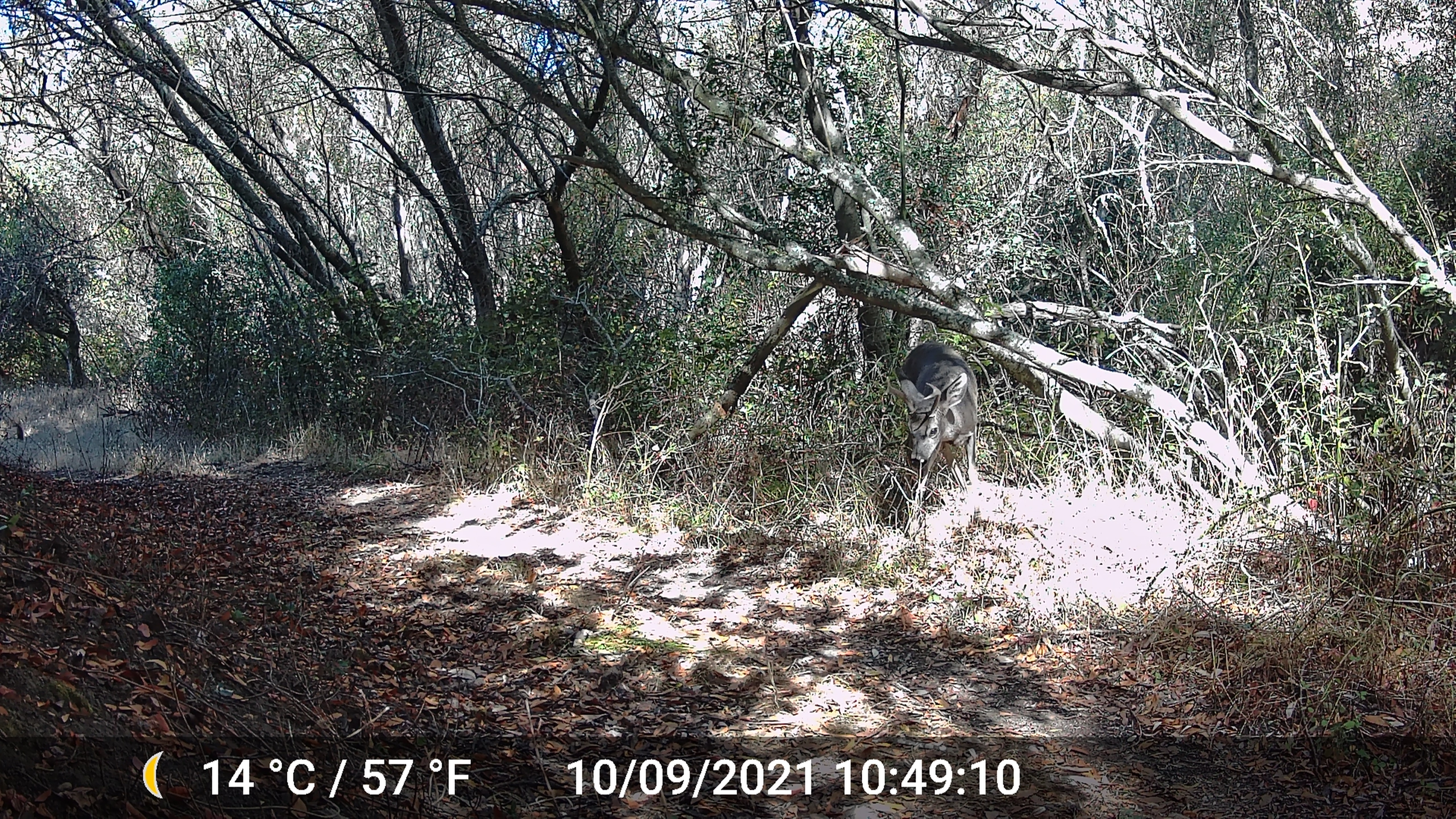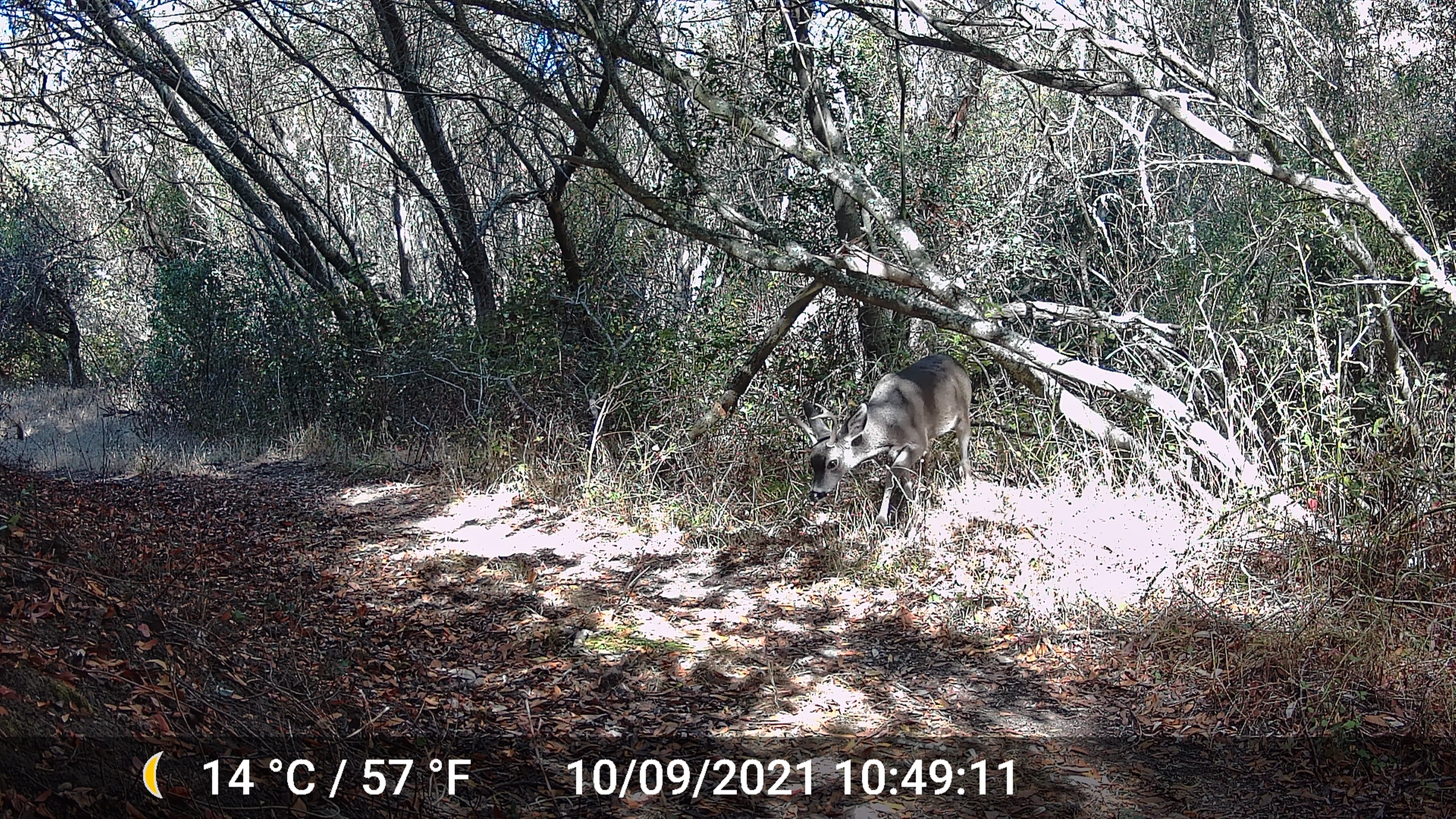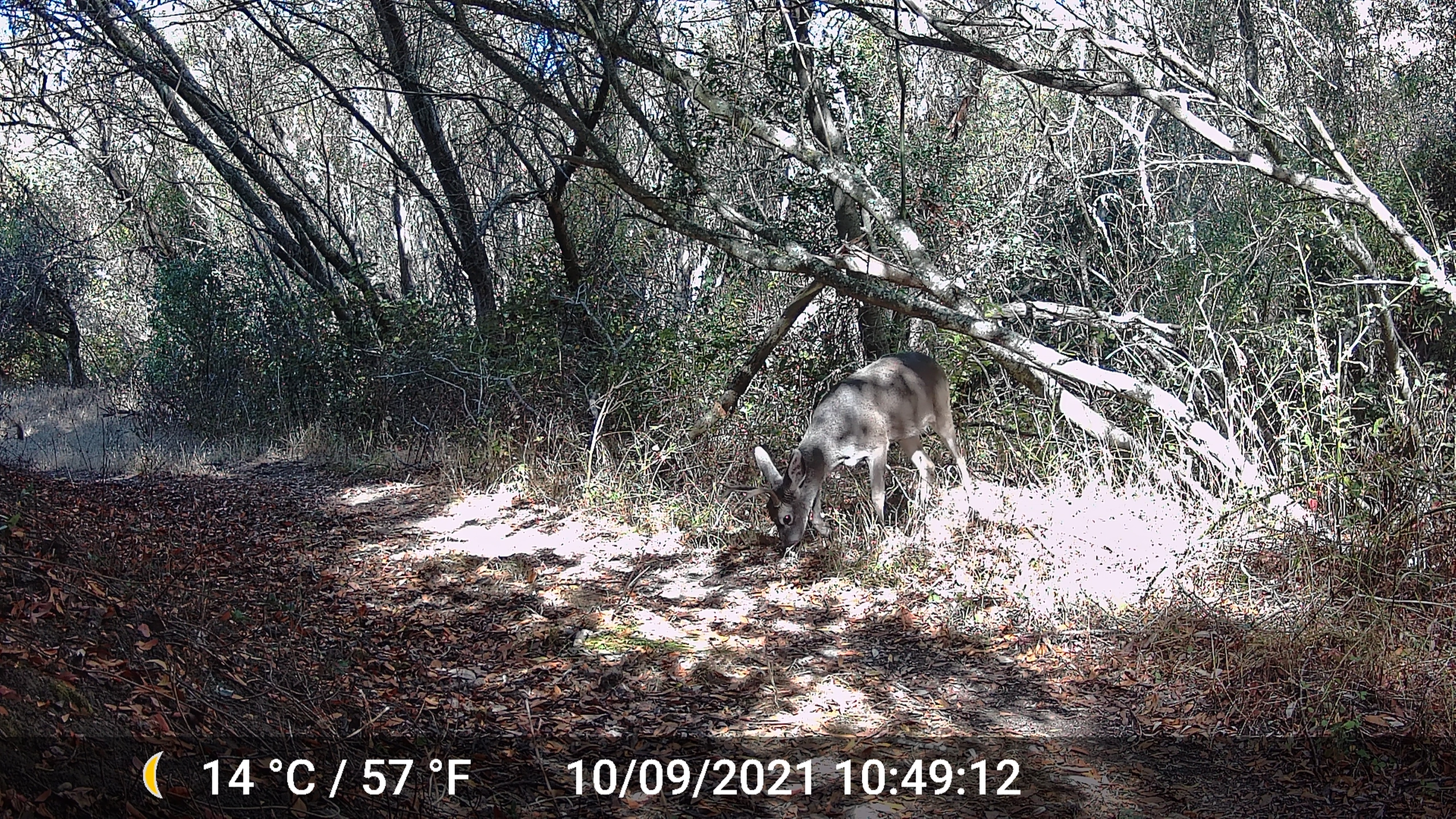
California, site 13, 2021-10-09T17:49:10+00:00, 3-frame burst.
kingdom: Animalia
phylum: Chordata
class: Mammalia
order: Artiodactyla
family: Cervidae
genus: Odocoileus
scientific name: Odocoileus hemionus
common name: mule deer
Mule deer (Odocoileus hemionus).